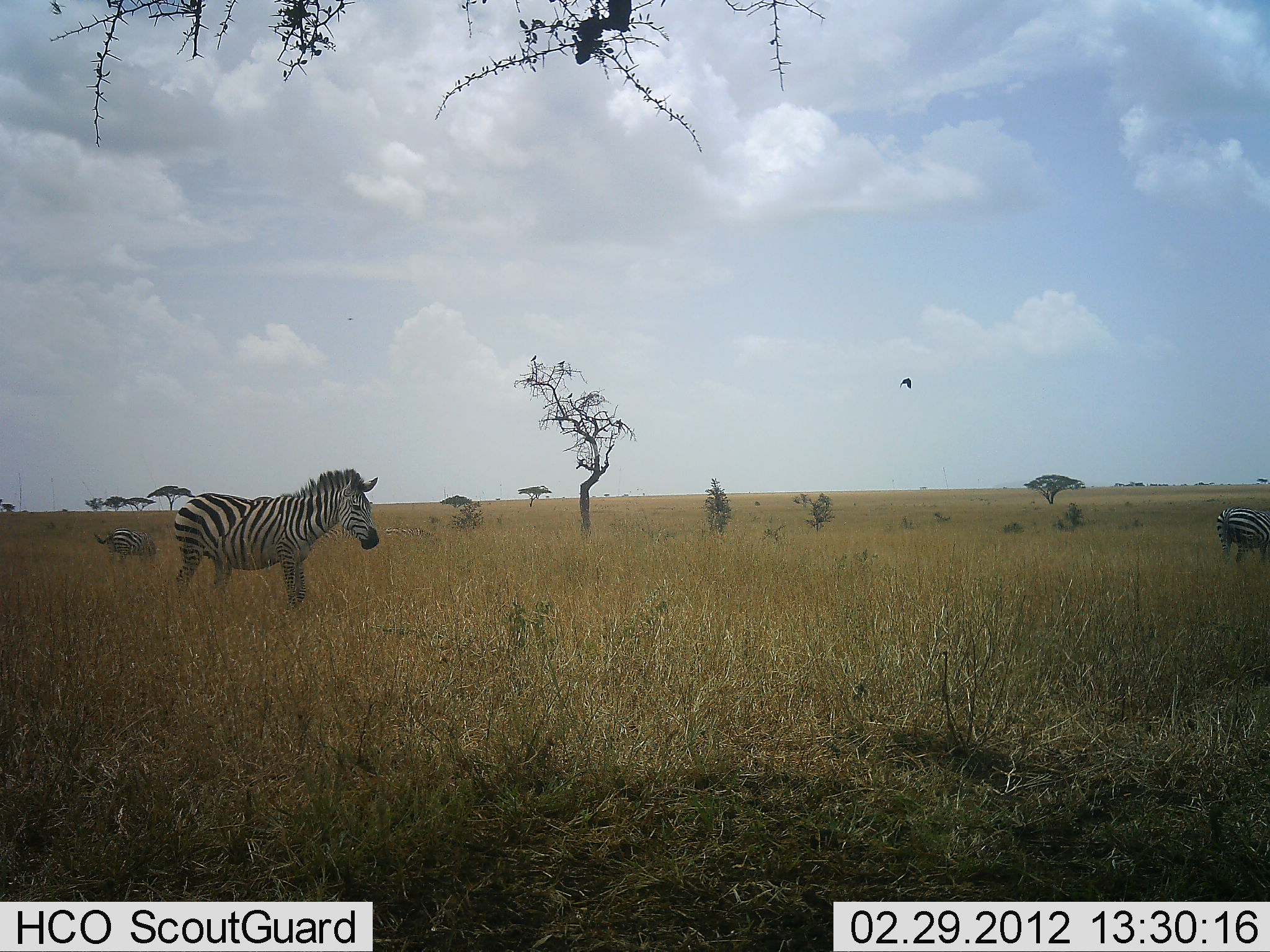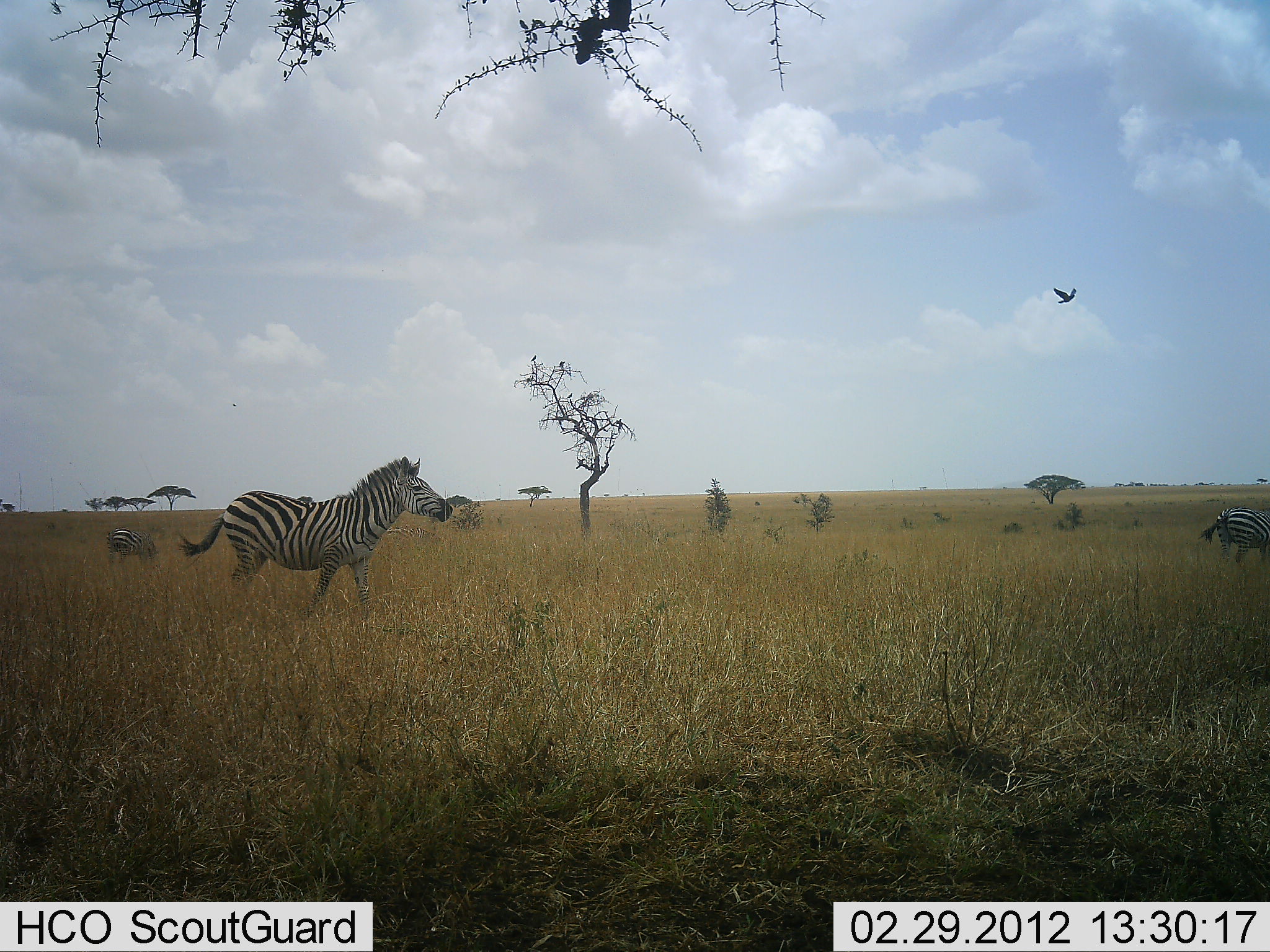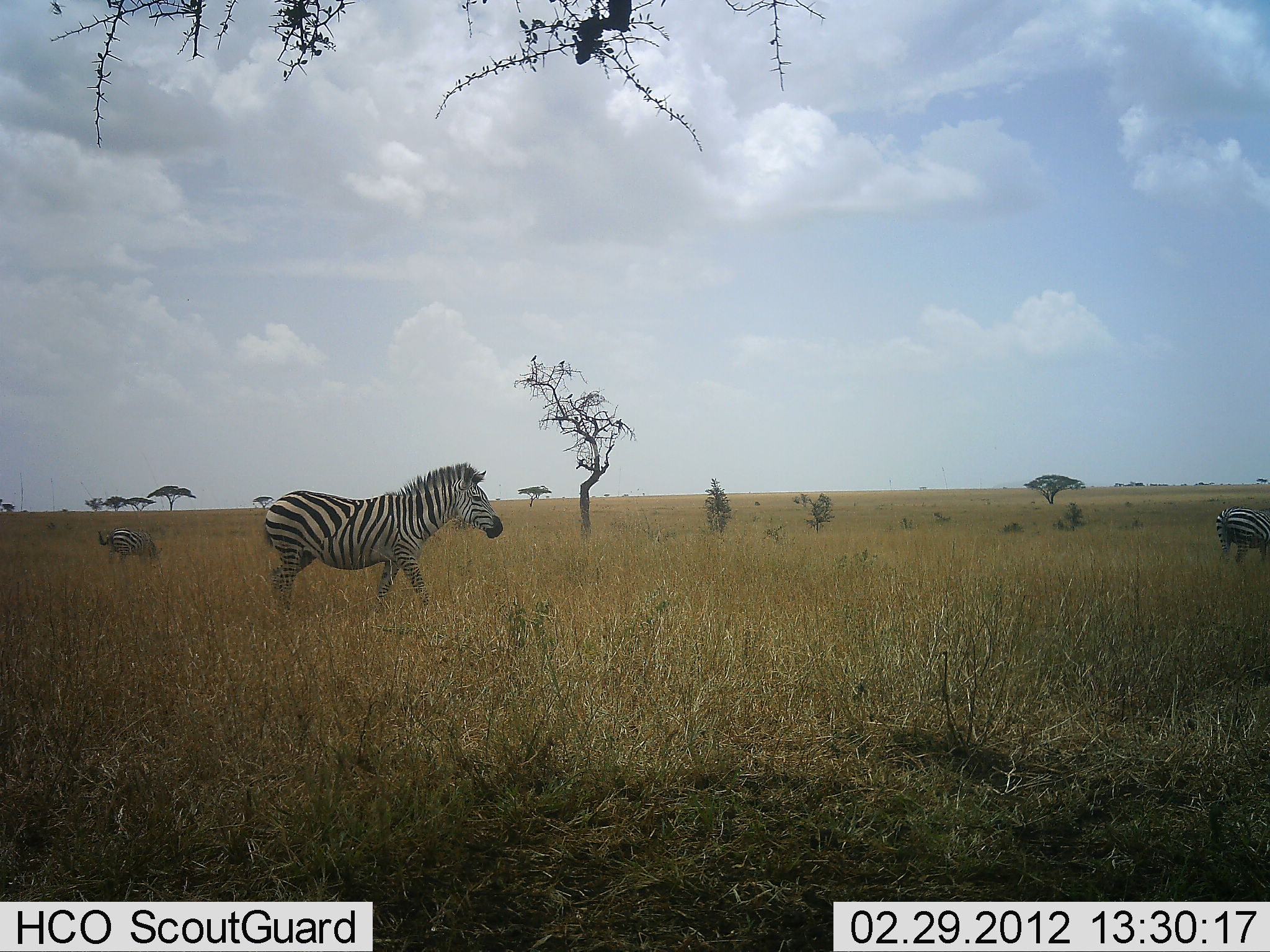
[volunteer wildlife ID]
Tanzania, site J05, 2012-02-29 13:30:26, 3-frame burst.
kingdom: Animalia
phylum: Chordata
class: Mammalia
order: Perissodactyla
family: Equidae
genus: Equus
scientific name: Equus quagga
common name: plains zebra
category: zebra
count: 3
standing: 44%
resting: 0%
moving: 86%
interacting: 0%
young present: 0%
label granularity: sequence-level